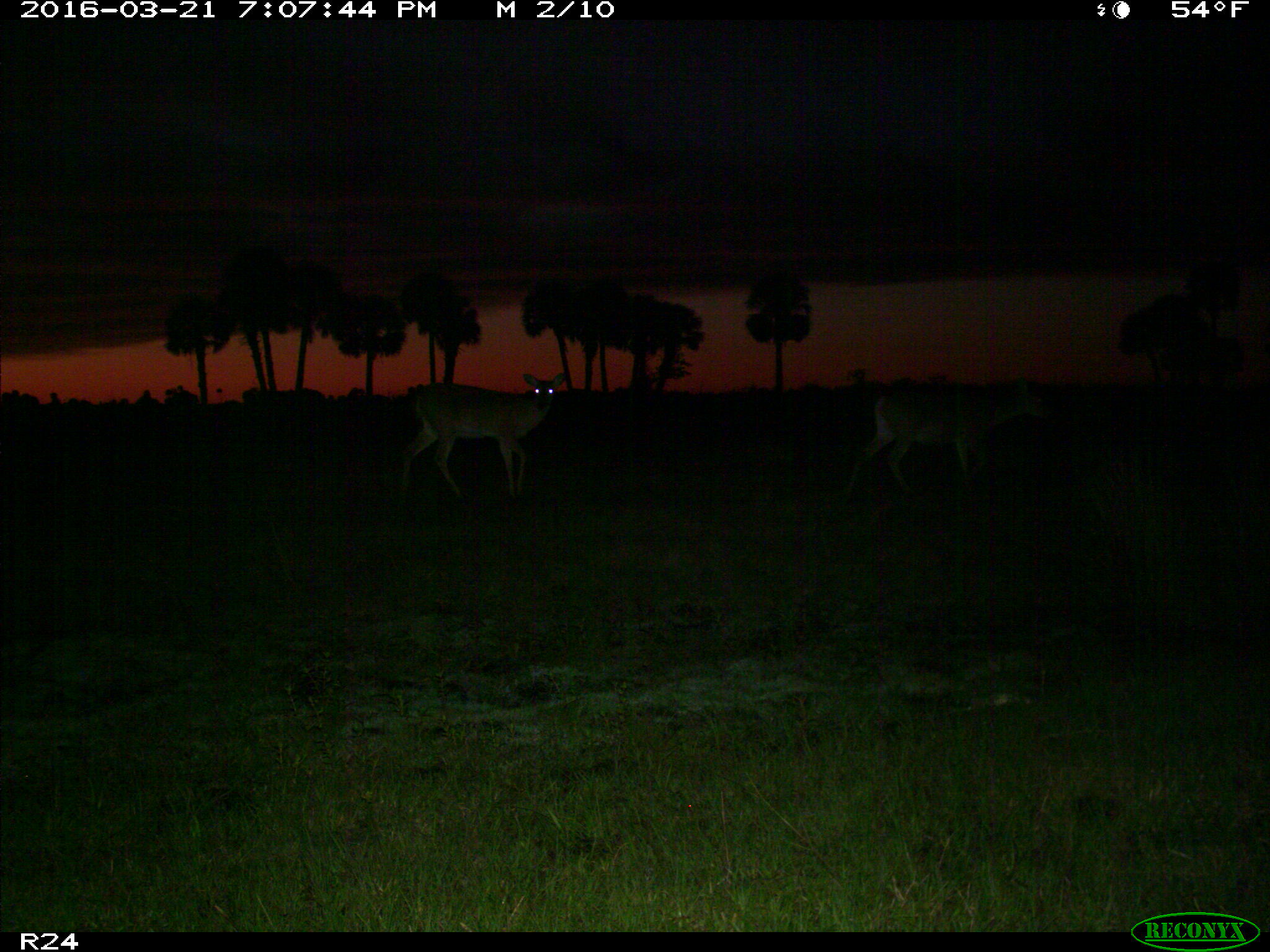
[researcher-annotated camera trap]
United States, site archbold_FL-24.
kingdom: Animalia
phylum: Chordata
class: Mammalia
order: Artiodactyla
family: Cervidae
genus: Odocoileus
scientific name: Odocoileus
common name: deer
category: unidentified deer